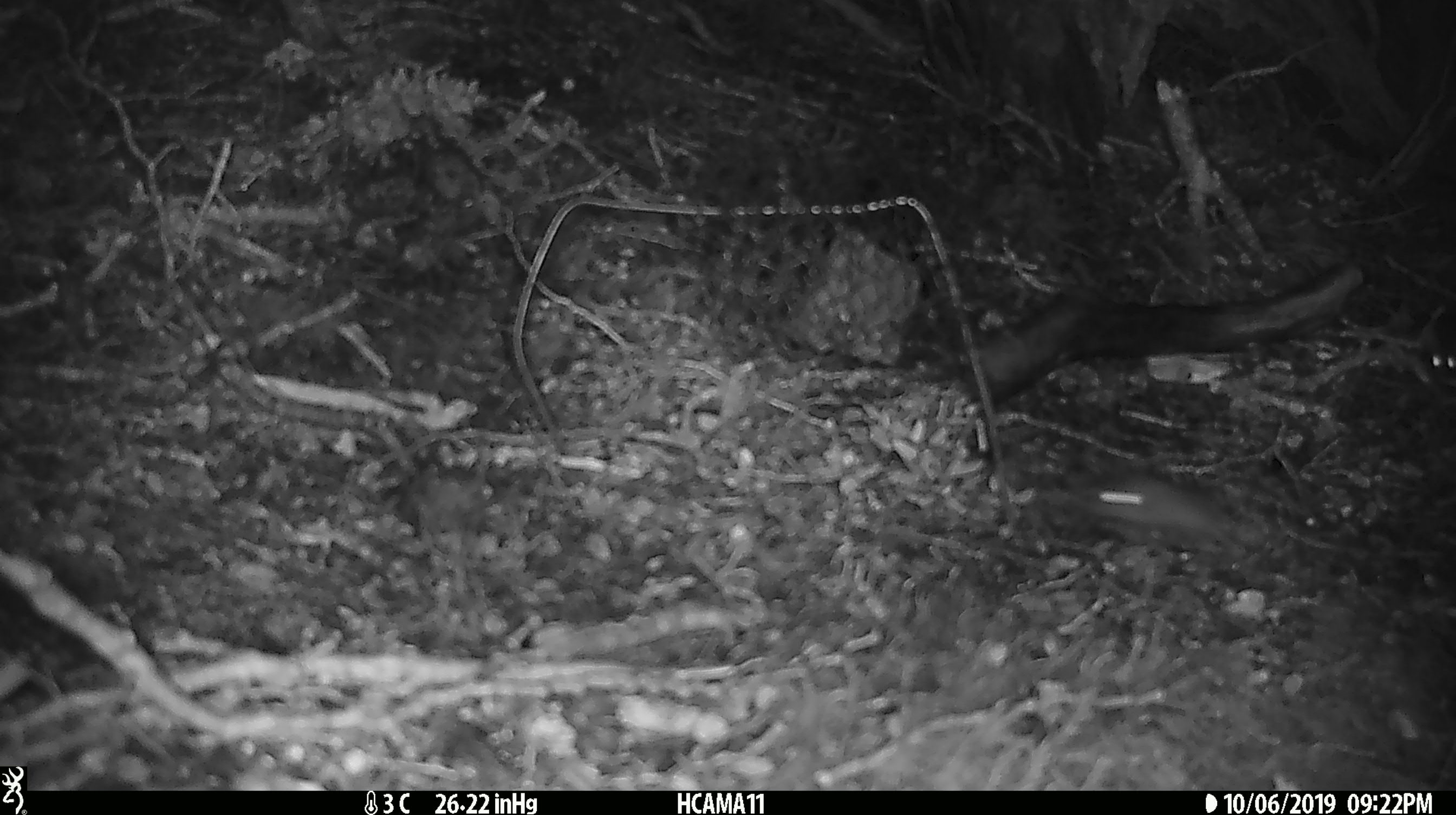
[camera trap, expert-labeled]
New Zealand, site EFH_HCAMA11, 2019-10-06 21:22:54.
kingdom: Animalia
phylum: Chordata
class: Mammalia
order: Rodentia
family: Muridae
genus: Mus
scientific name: Mus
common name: mouse